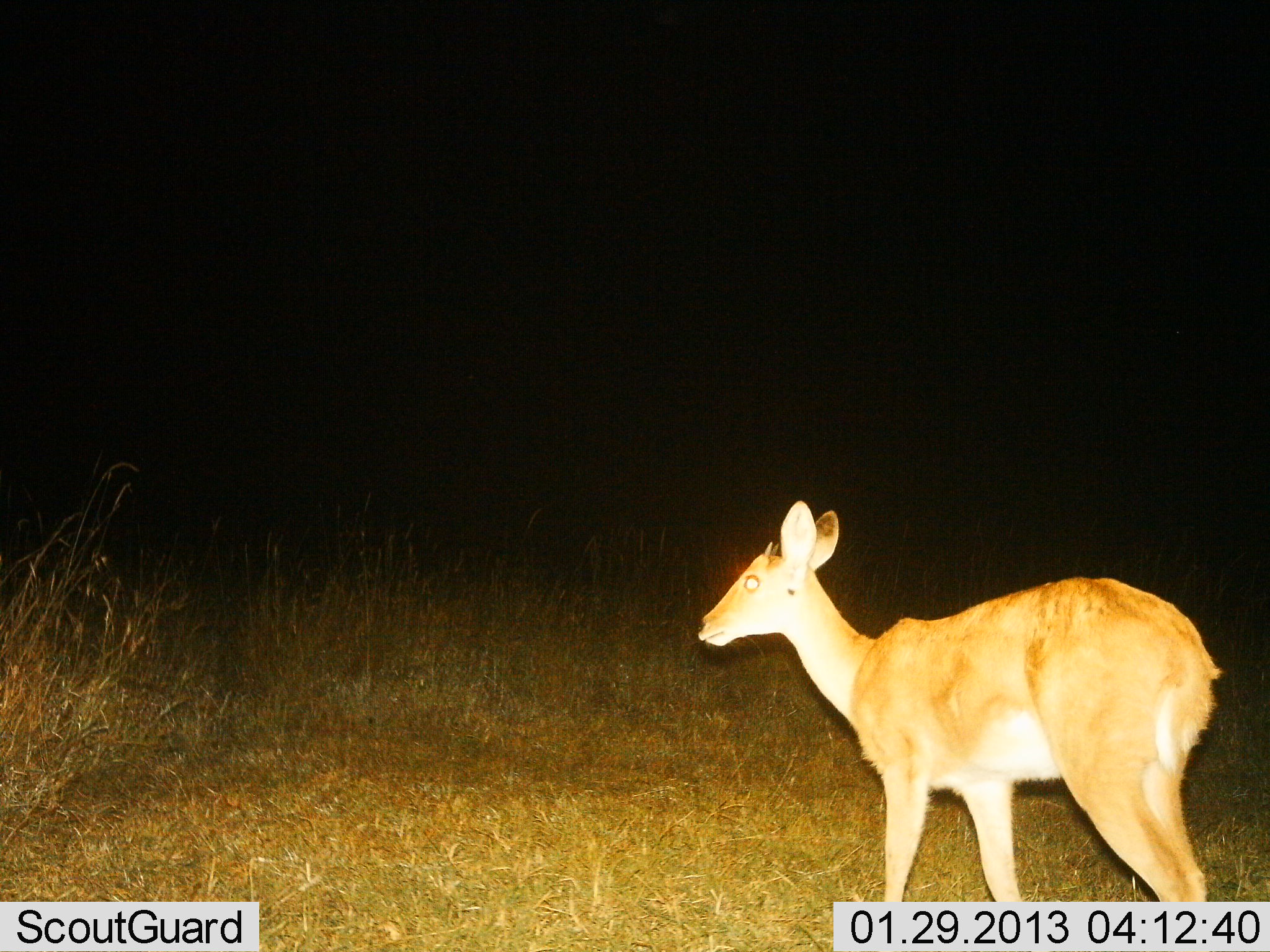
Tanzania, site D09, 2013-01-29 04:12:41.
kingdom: Animalia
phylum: Chordata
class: Mammalia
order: Artiodactyla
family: Bovidae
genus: Redunca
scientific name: Redunca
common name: reedbuck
Reedbuck (Redunca), count 1. Behavior (volunteer vote fractions): standing 89%, resting 0%, moving 17%, interacting 0%. Young present (vote fraction): 0%. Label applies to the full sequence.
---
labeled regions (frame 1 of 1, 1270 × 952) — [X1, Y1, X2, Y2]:
animal: [696, 501, 1222, 901]